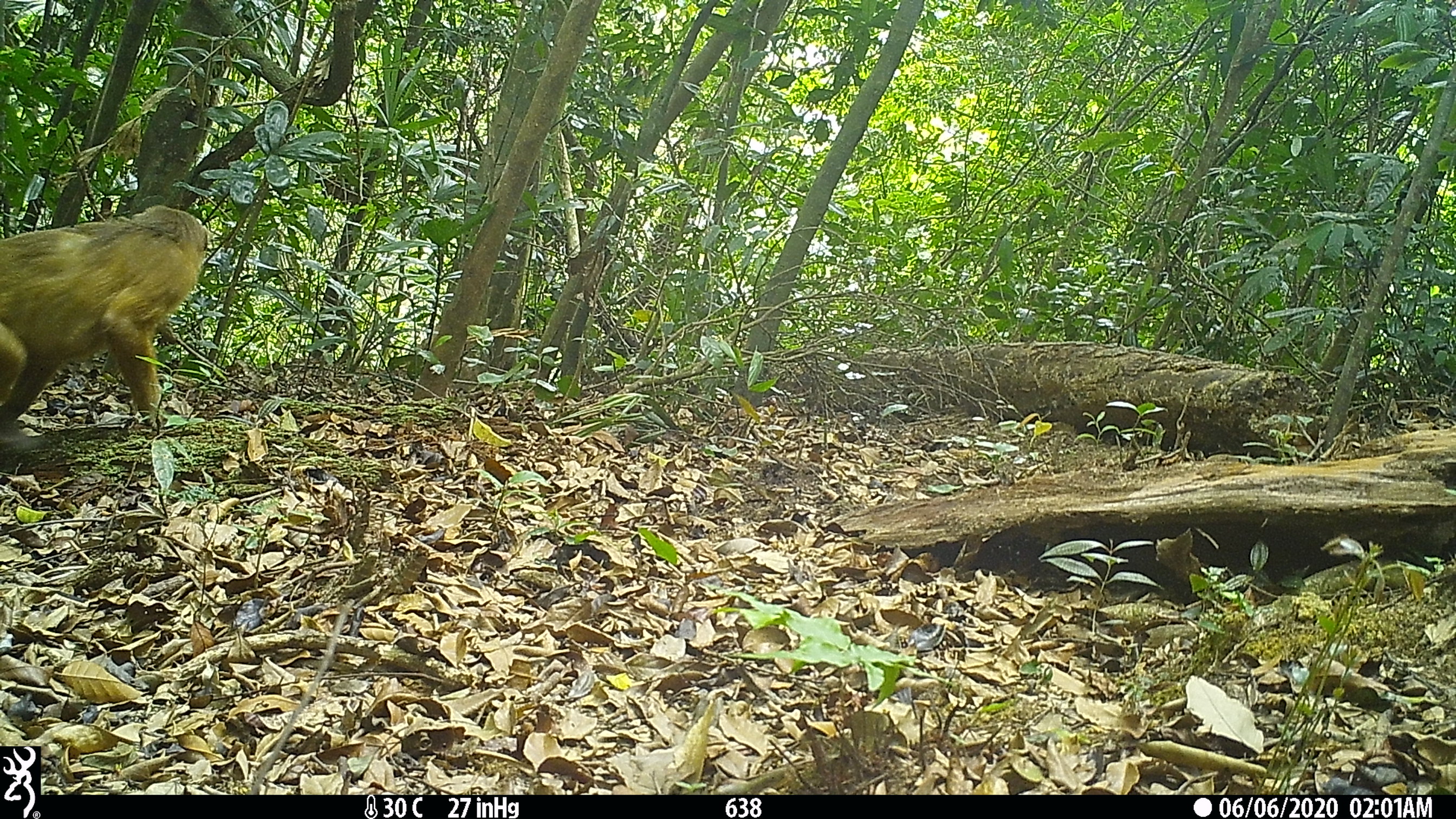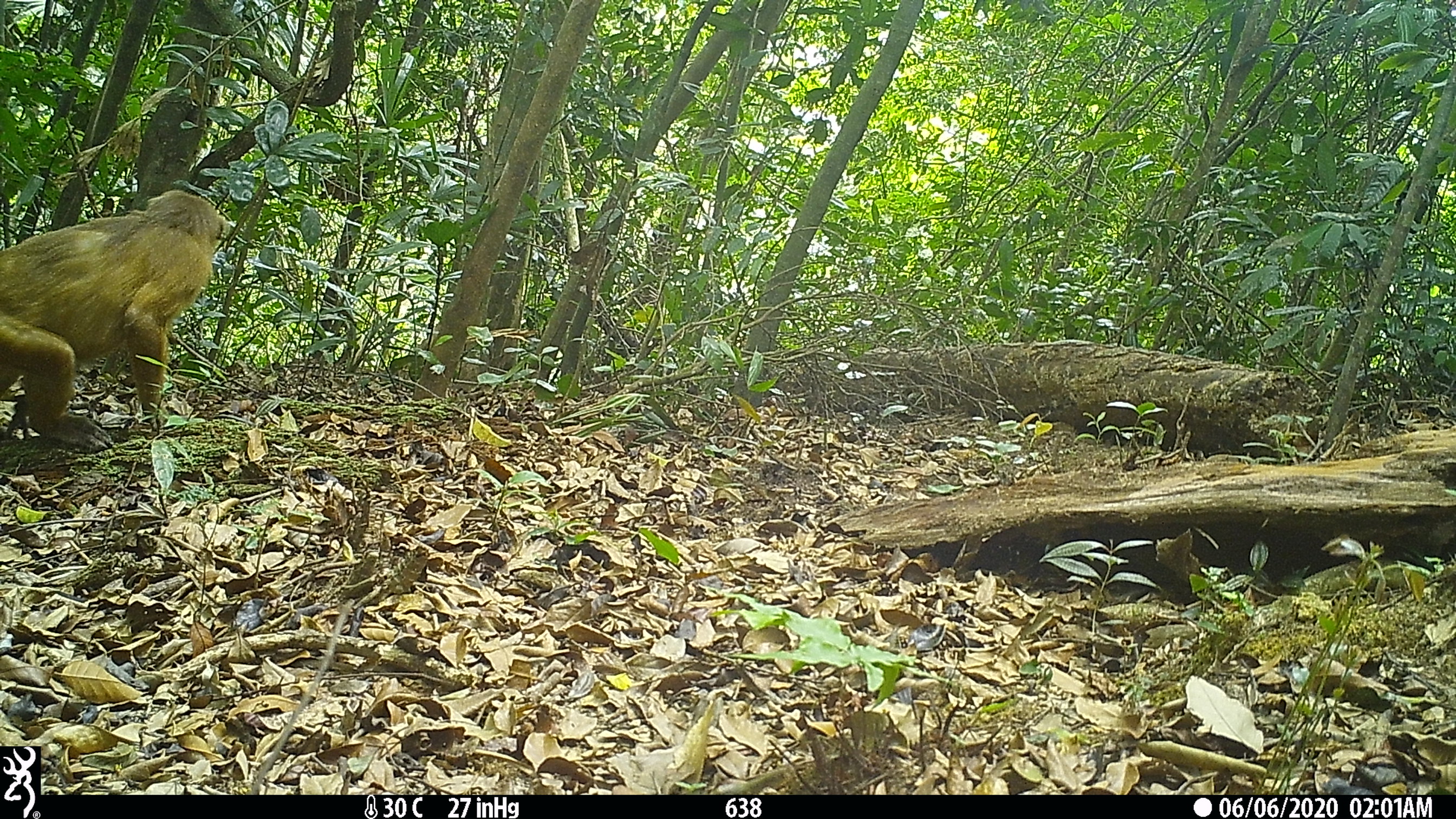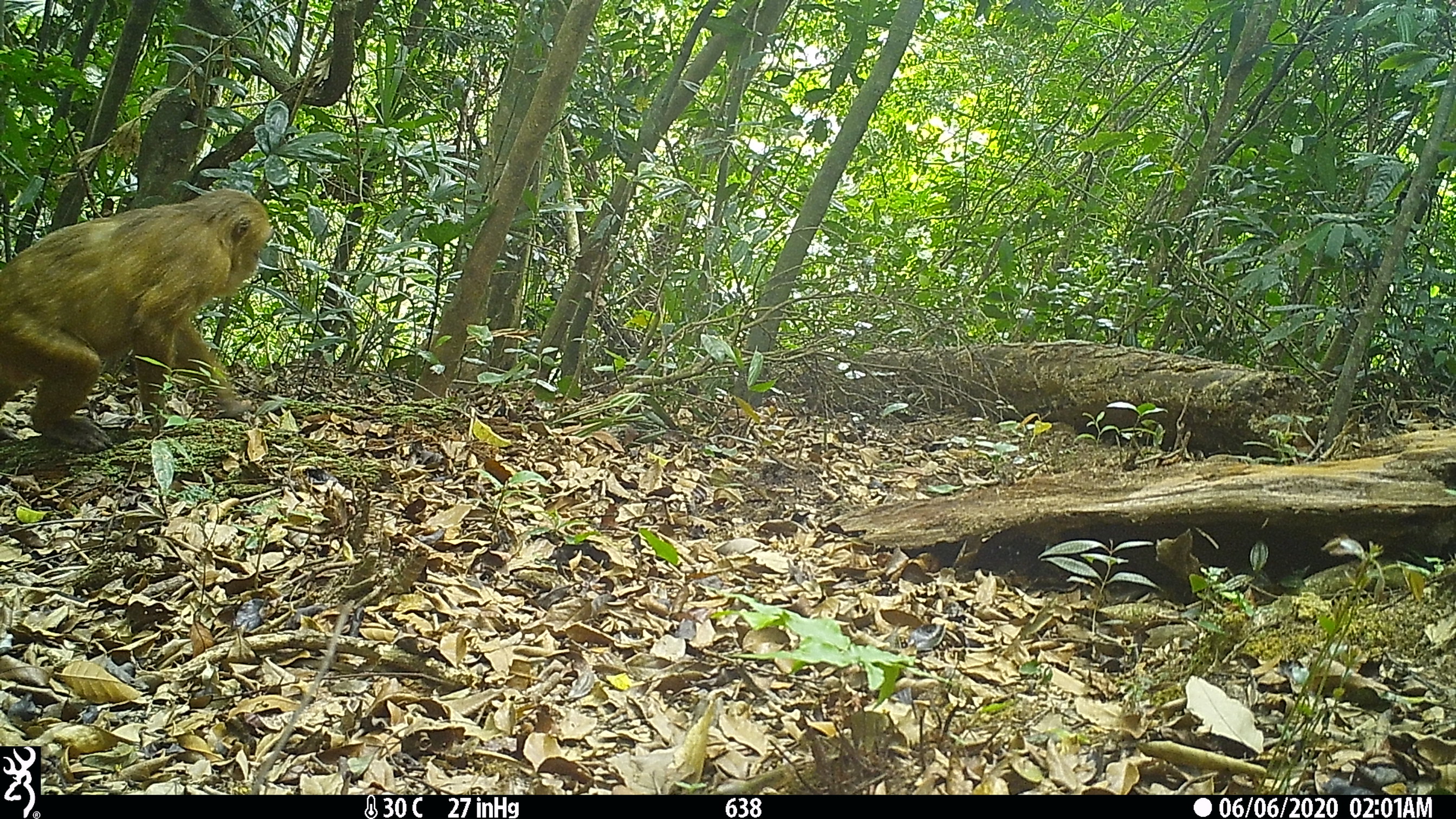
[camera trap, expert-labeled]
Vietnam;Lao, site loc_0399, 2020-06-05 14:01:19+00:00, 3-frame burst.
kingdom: Animalia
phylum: Chordata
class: Mammalia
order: Primates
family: Cercopithecidae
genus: Macaca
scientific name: Macaca arctoides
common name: stump-tailed macaque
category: stump tailed macaque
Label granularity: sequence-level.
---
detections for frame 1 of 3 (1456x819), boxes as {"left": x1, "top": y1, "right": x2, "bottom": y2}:
stump tailed macaque: {"left": 0, "top": 202, "right": 211, "bottom": 453}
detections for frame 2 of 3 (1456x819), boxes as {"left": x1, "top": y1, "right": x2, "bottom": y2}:
stump tailed macaque: {"left": 0, "top": 188, "right": 227, "bottom": 449}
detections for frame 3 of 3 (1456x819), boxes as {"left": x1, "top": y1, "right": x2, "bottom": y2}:
stump tailed macaque: {"left": 0, "top": 187, "right": 271, "bottom": 453}